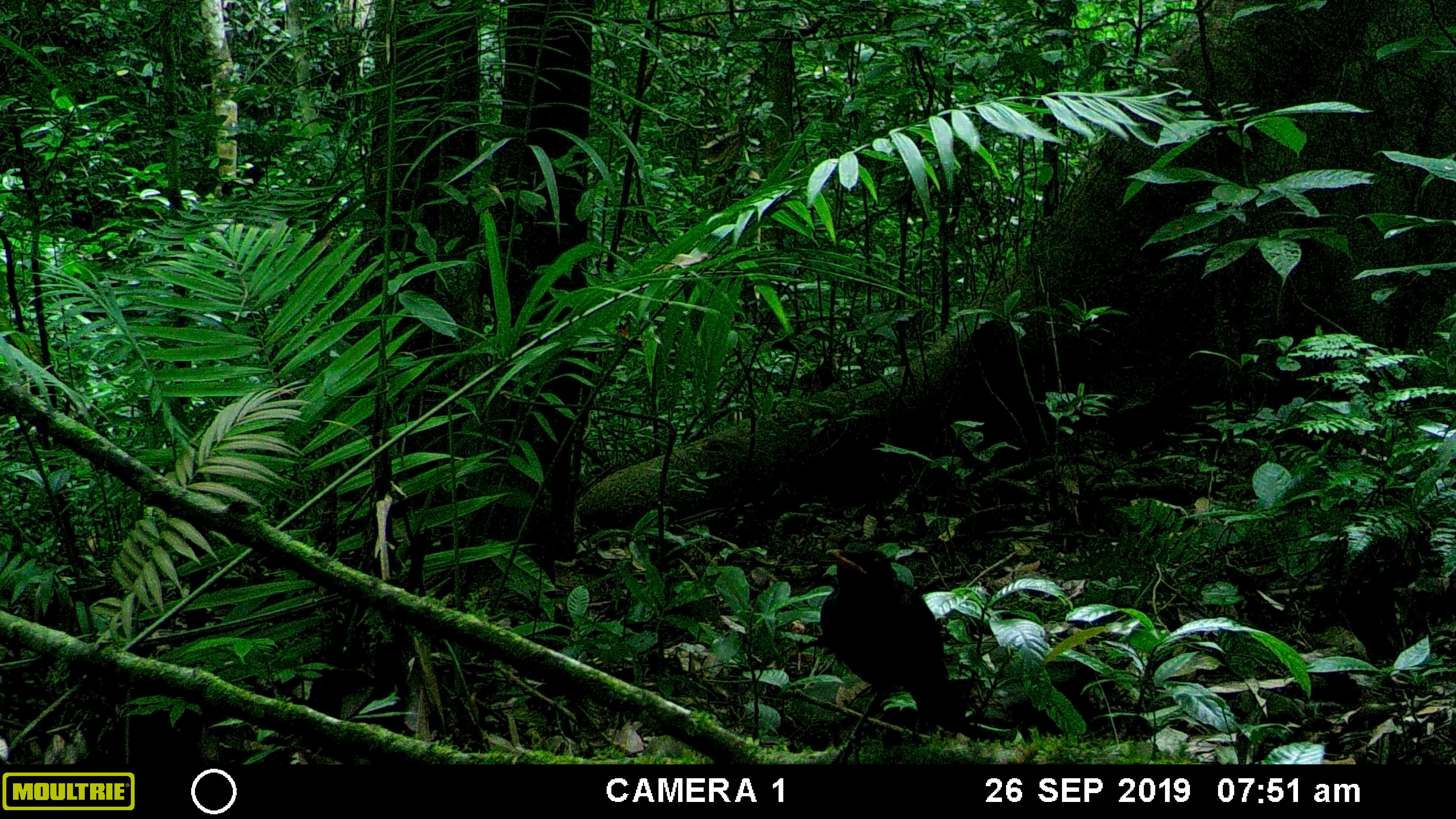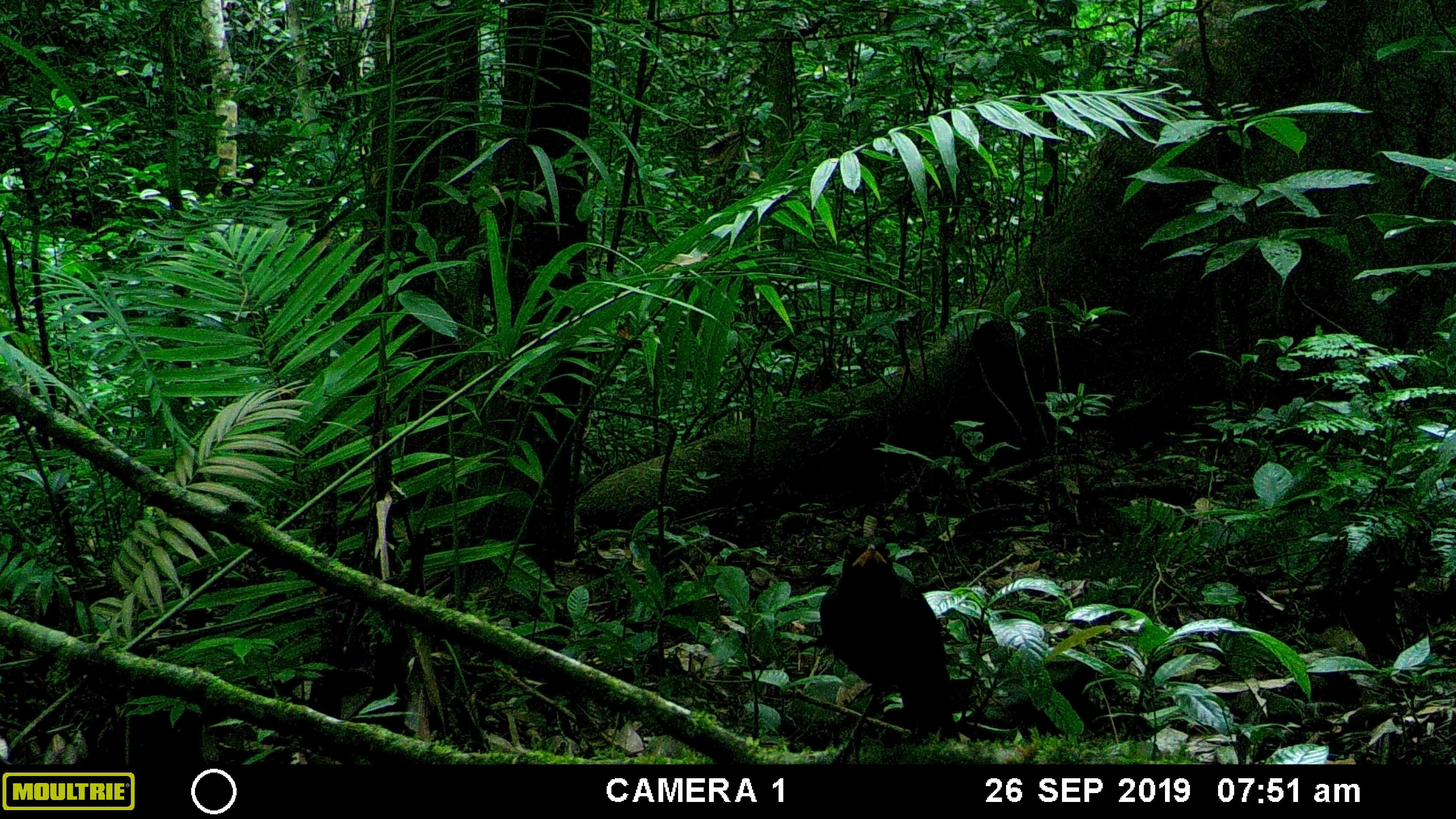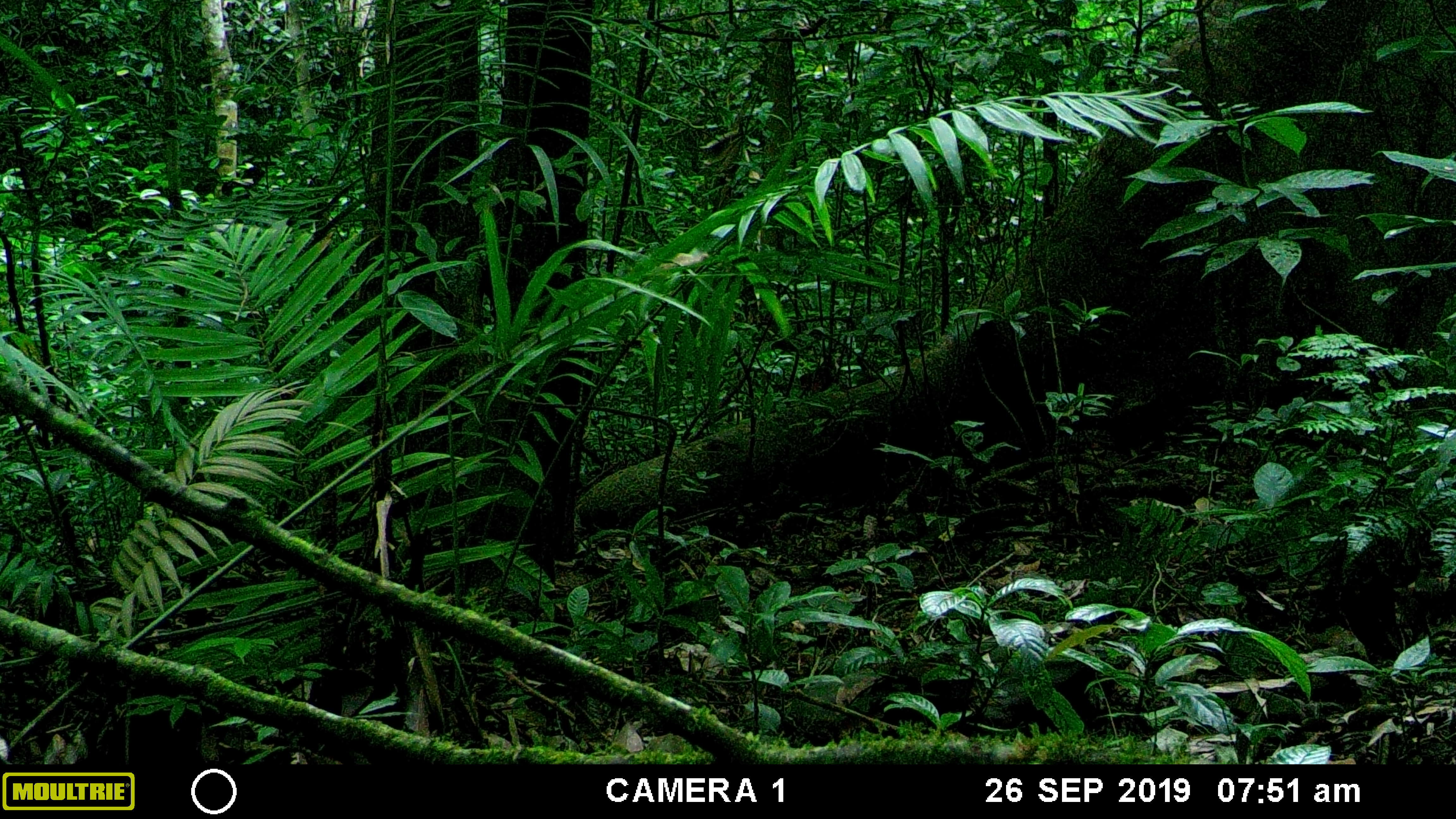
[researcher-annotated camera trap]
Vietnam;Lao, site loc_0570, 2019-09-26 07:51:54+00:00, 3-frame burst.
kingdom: Animalia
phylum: Chordata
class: Aves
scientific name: Aves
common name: bird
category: unidentified bird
Unidentified bird (bird) (Aves). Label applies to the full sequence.